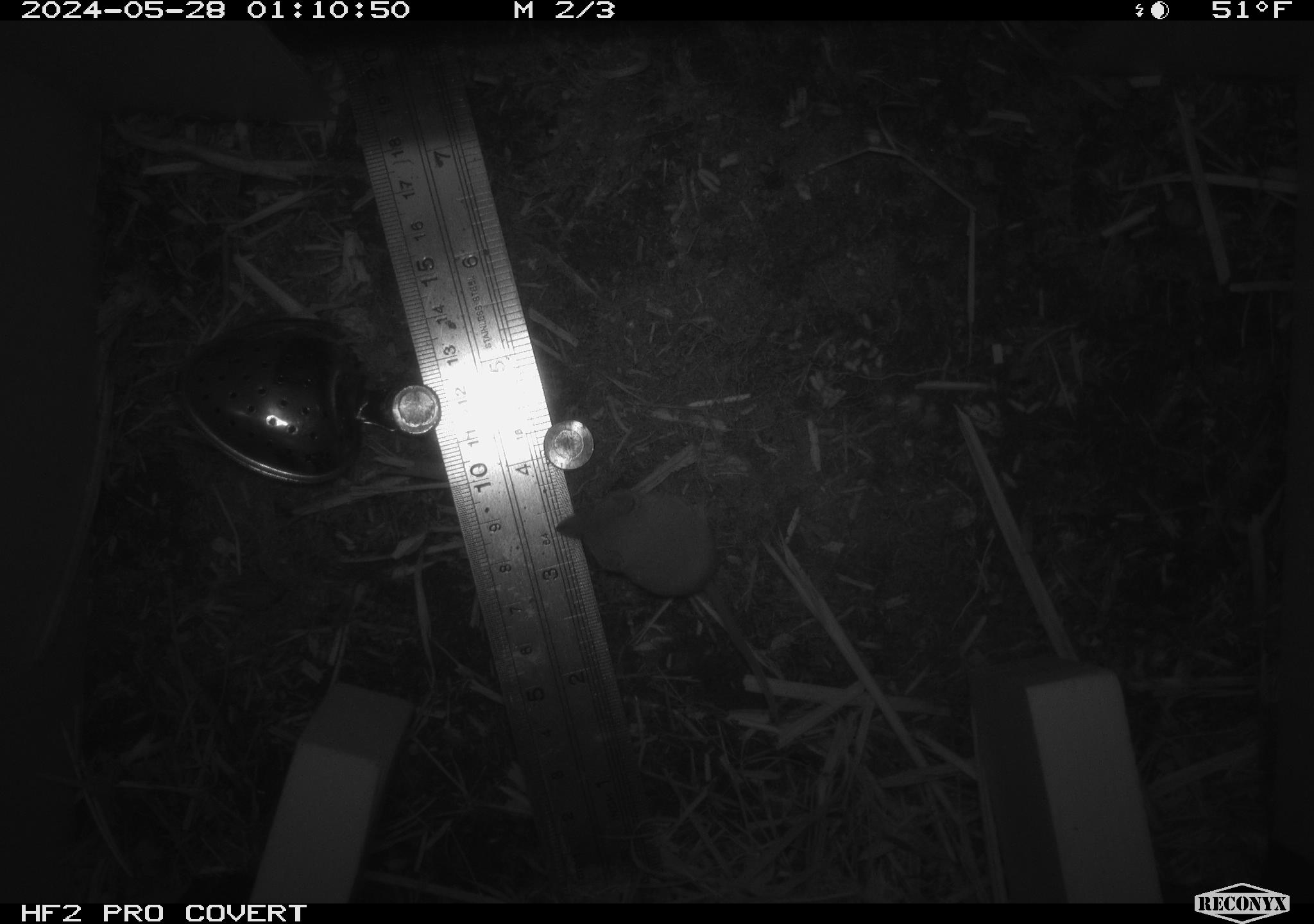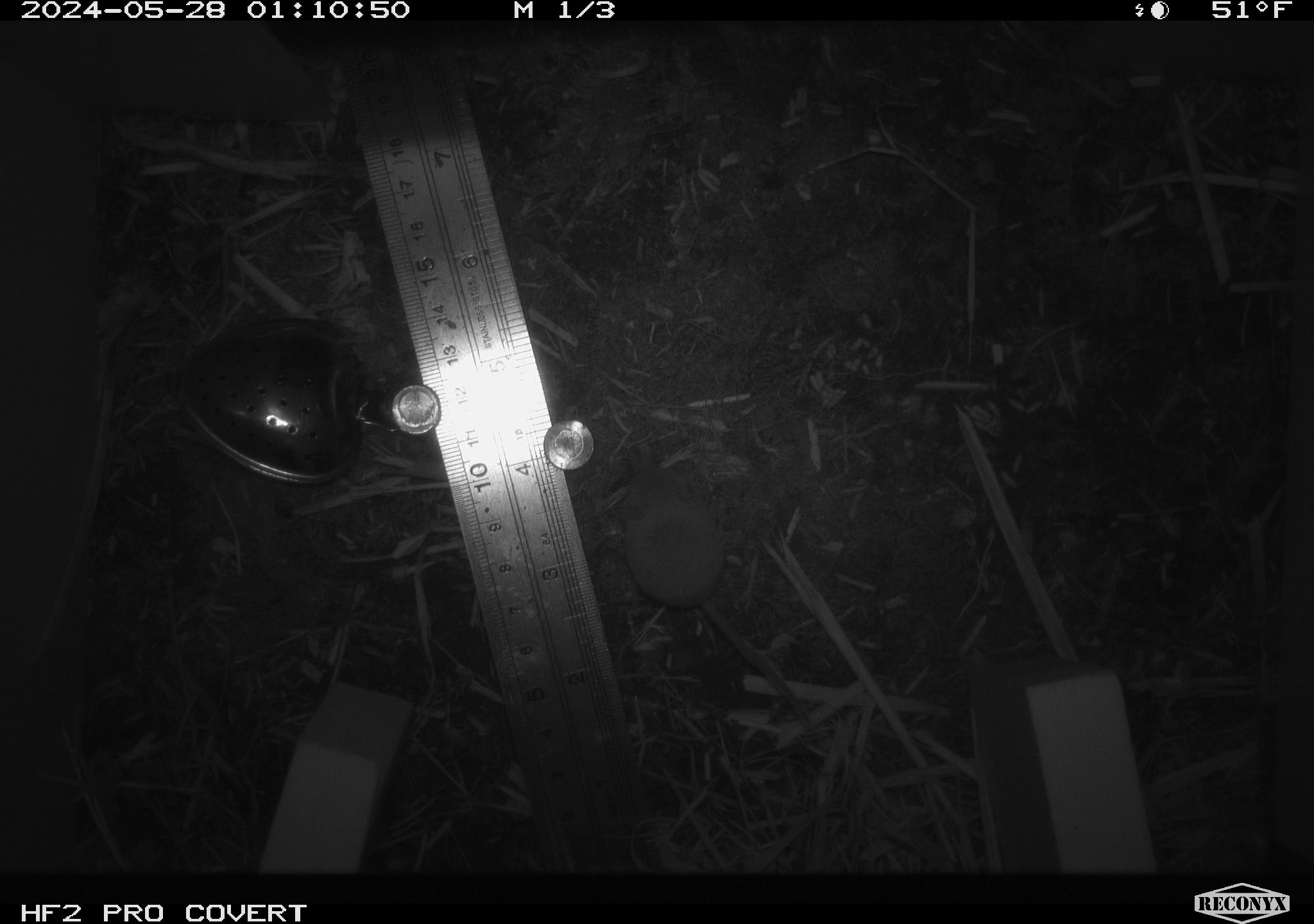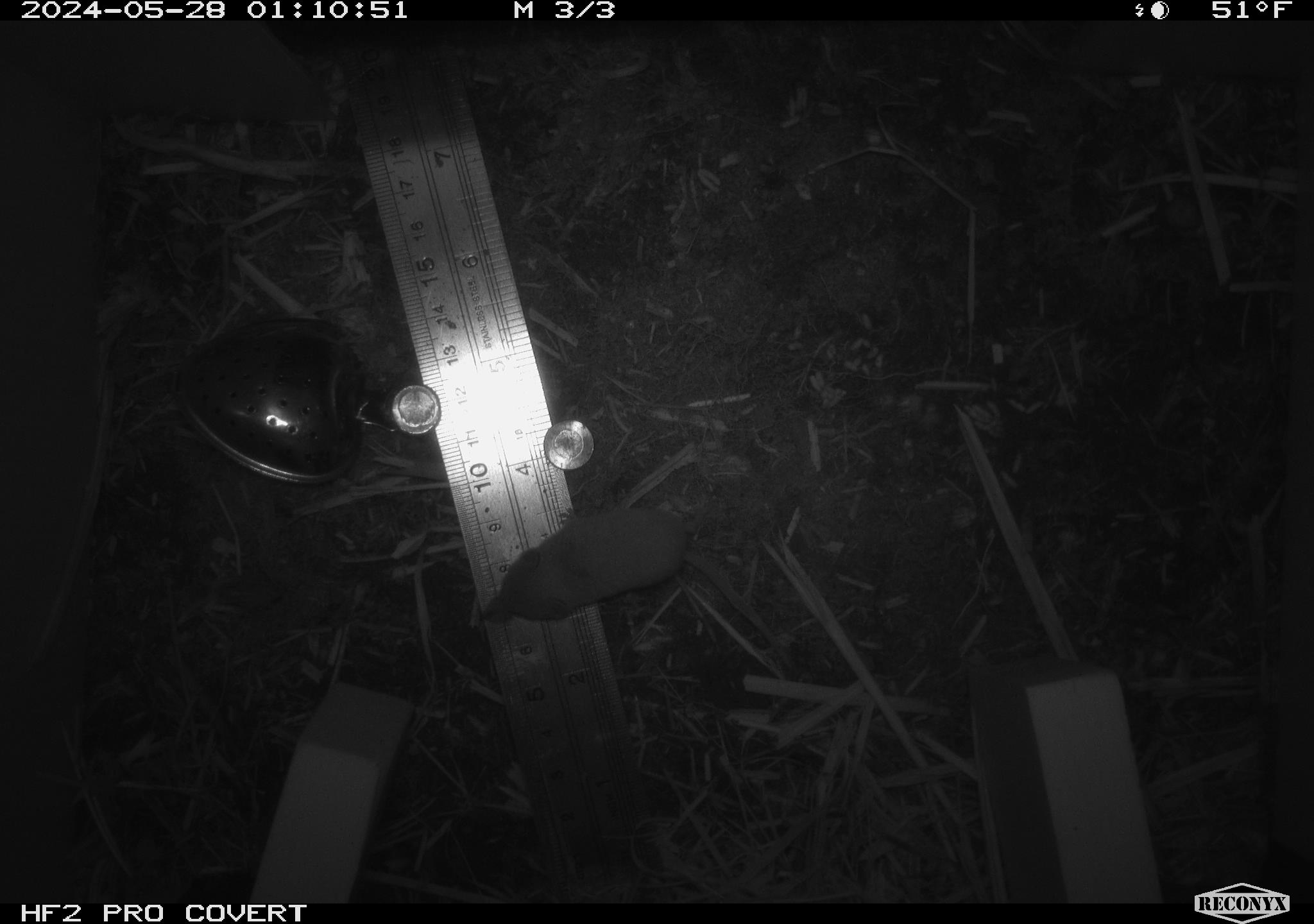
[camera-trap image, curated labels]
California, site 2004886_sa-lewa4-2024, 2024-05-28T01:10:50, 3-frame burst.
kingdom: Animalia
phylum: Chordata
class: Mammalia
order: Eulipotyphla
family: Soricidae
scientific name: Soricidae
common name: shrews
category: soricidae family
Soricidae family (shrews) (Soricidae).